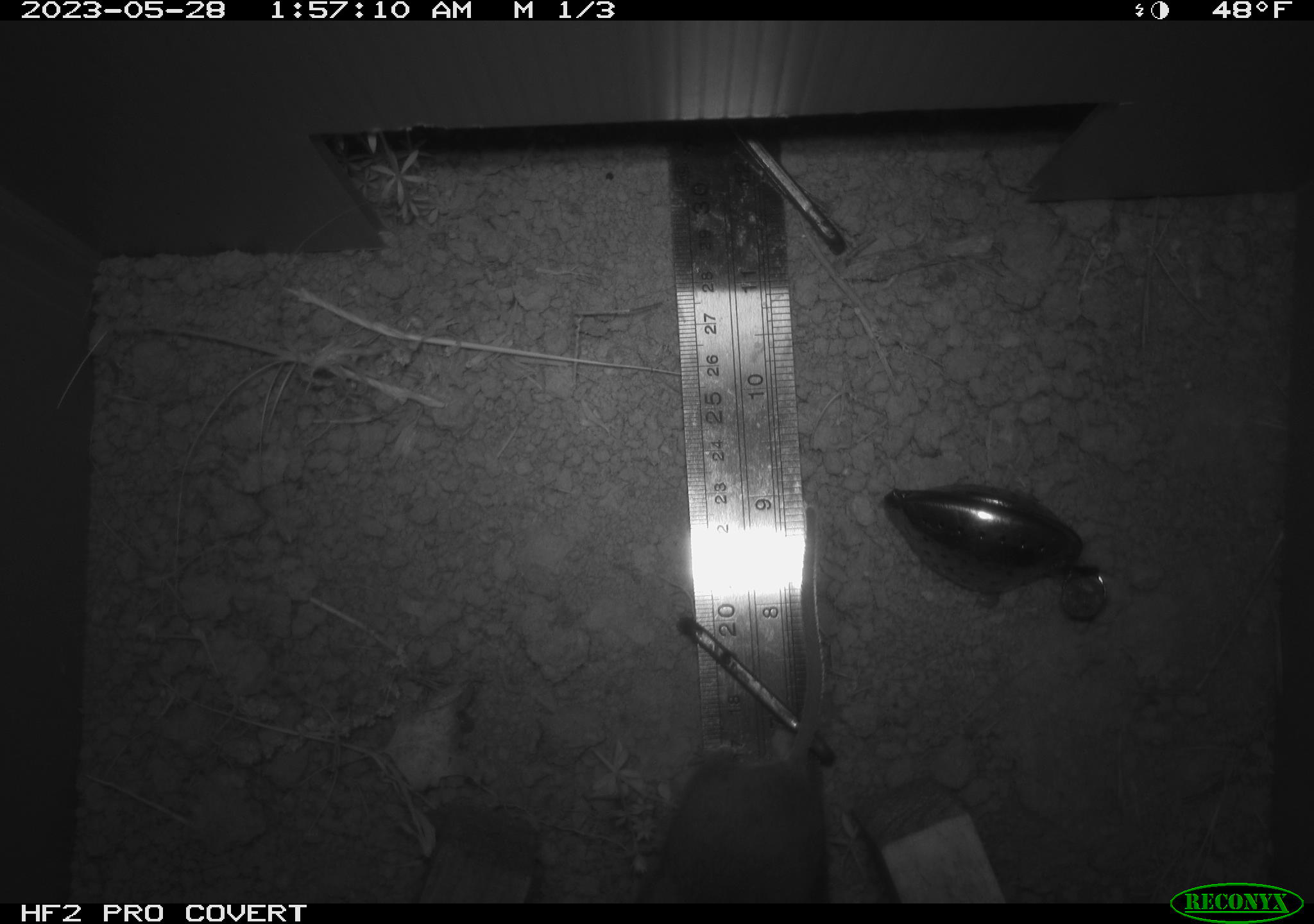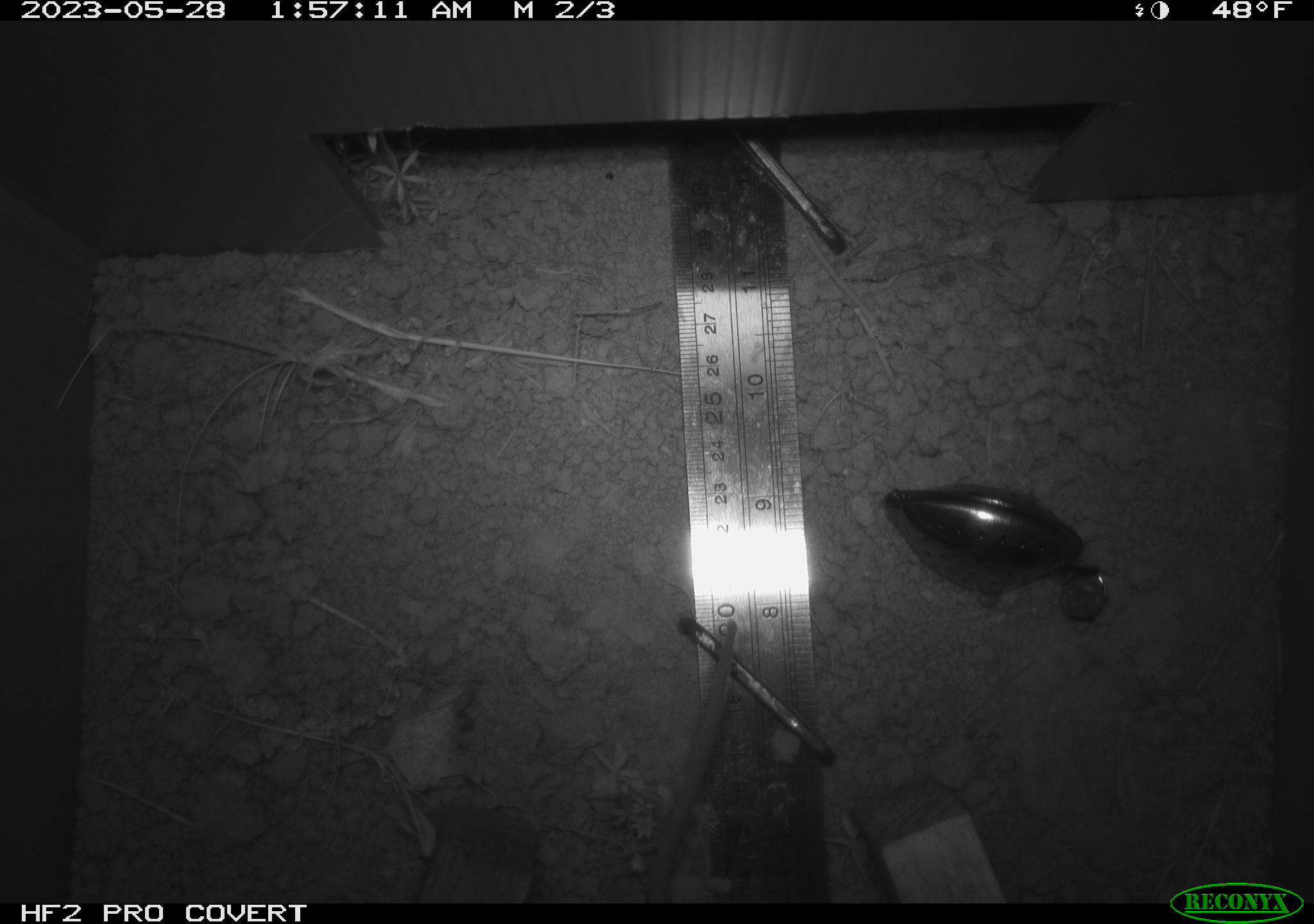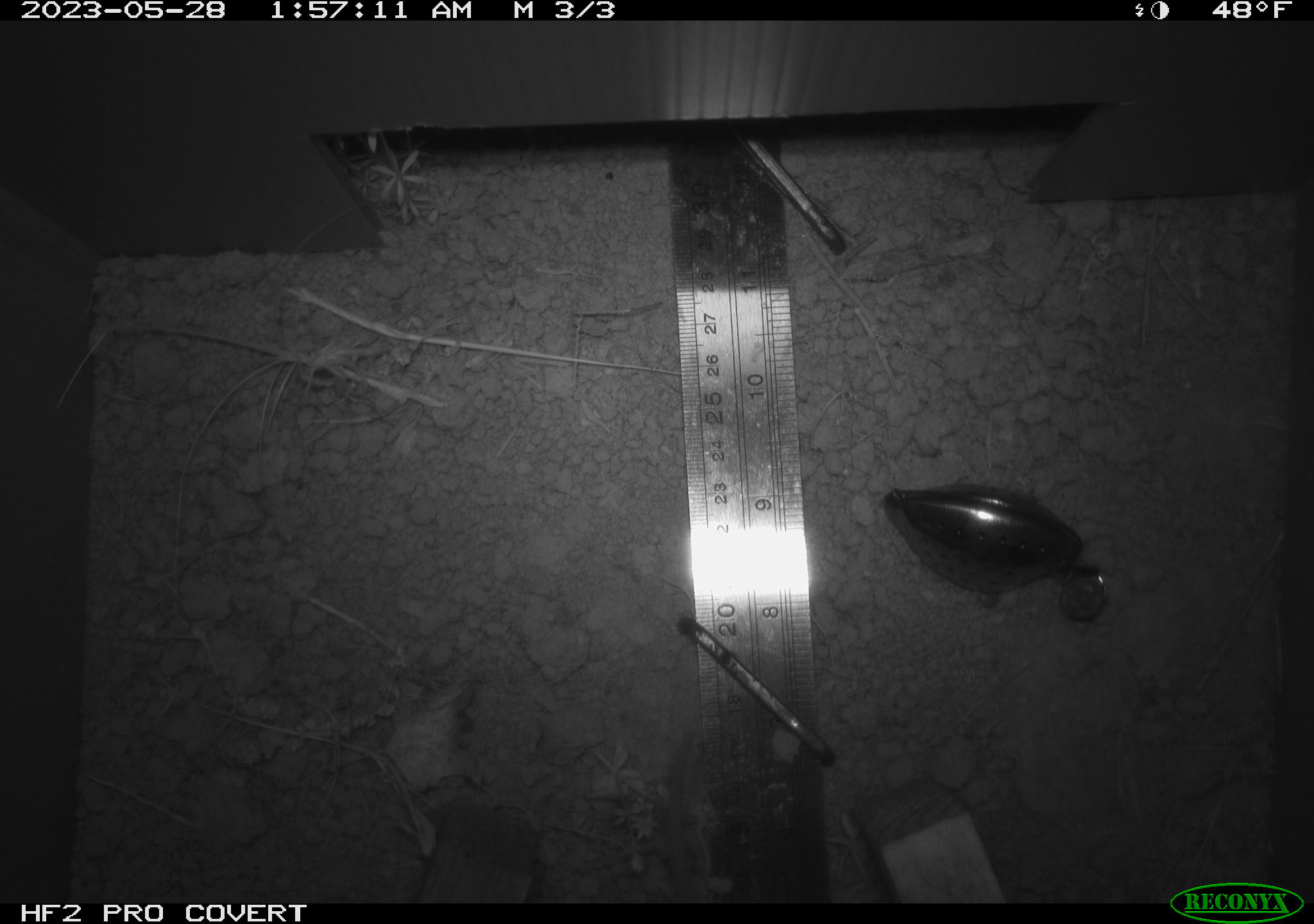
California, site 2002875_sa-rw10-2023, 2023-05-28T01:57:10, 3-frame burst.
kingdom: Animalia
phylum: Chordata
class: Mammalia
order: Rodentia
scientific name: Rodentia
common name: mouse species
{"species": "mouse species (Rodentia)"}